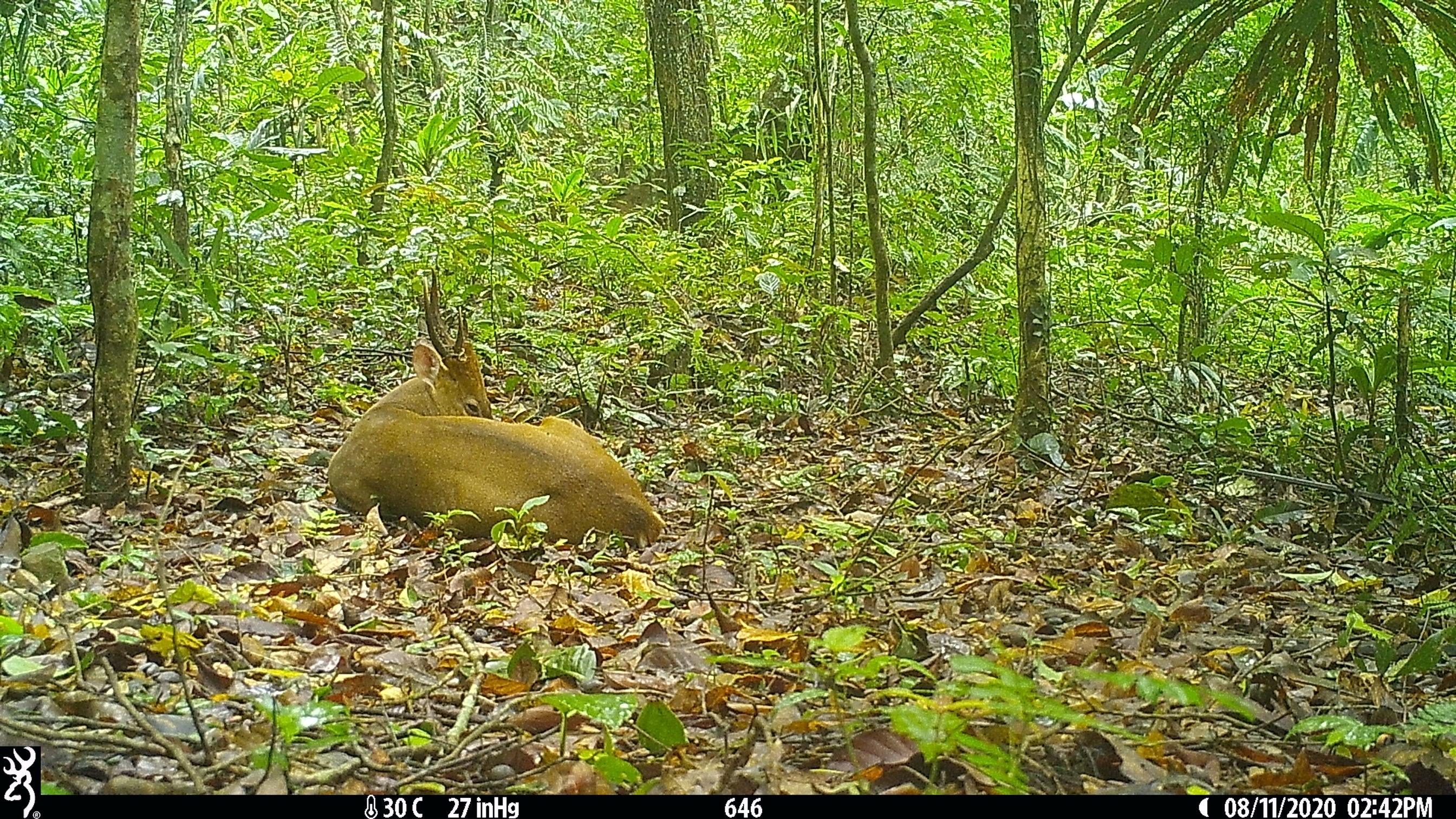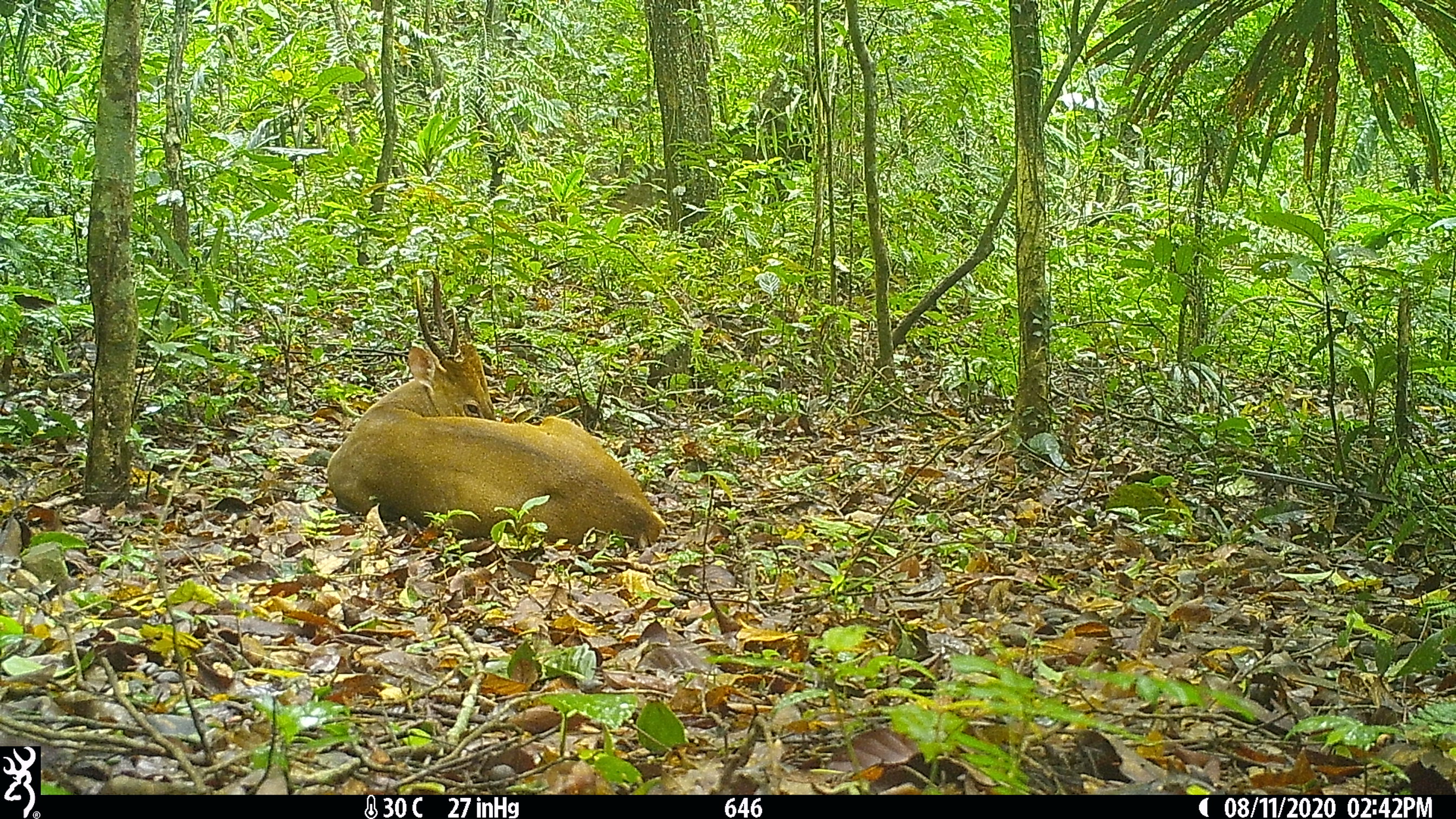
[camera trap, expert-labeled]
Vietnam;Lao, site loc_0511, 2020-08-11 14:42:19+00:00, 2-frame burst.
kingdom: Animalia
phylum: Chordata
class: Mammalia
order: Artiodactyla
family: Cervidae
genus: Muntiacus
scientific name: Muntiacus vuquangensis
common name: large-antlered muntjac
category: large antlered muntjac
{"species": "large antlered muntjac (large-antlered muntjac) (Muntiacus vuquangensis)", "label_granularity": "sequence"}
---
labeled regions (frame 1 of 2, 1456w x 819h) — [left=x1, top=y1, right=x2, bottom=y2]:
large antlered muntjac: [left=327, top=264, right=666, bottom=549]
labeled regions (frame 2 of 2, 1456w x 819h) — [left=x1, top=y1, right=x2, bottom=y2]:
large antlered muntjac: [left=327, top=267, right=666, bottom=549]